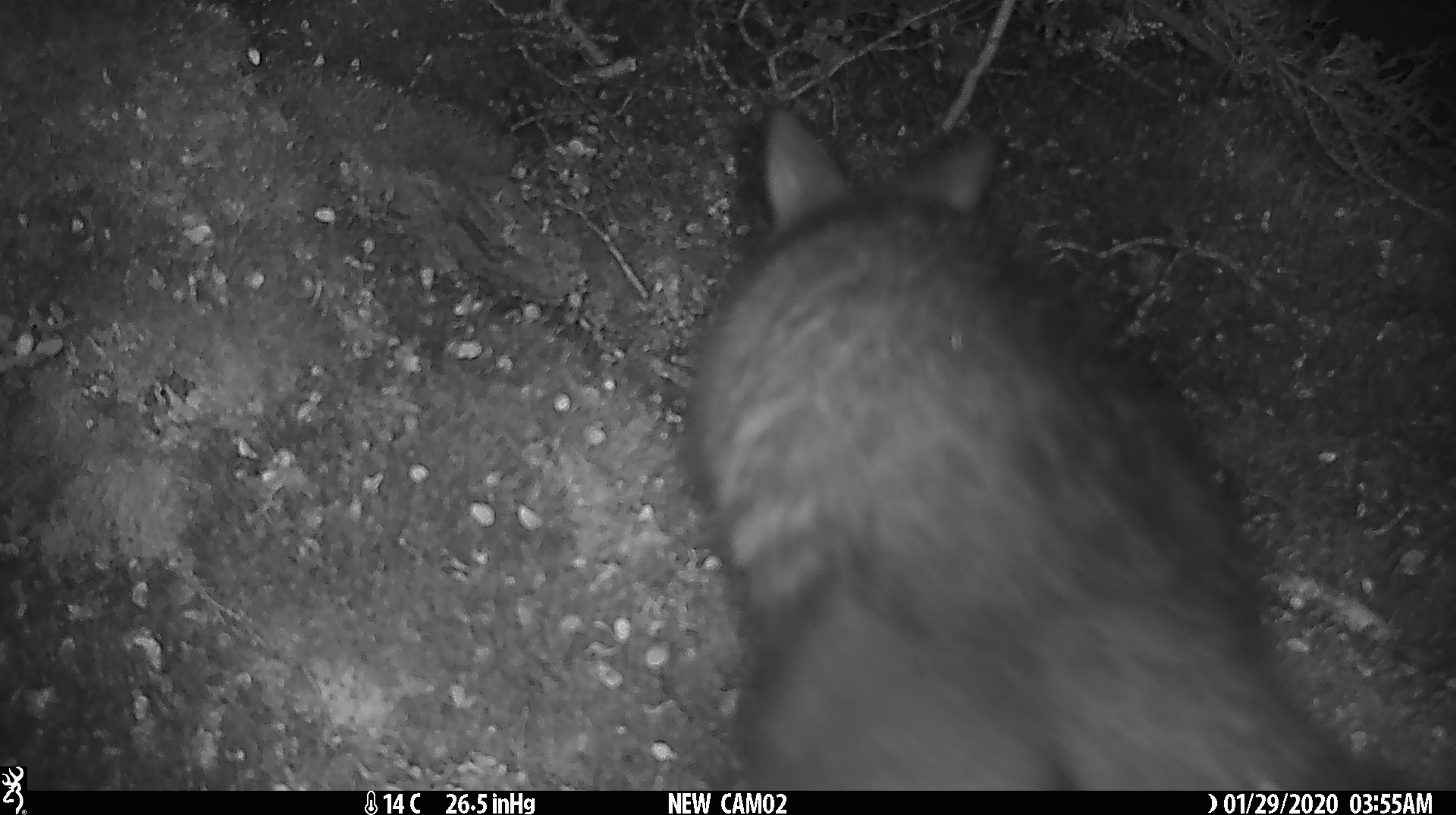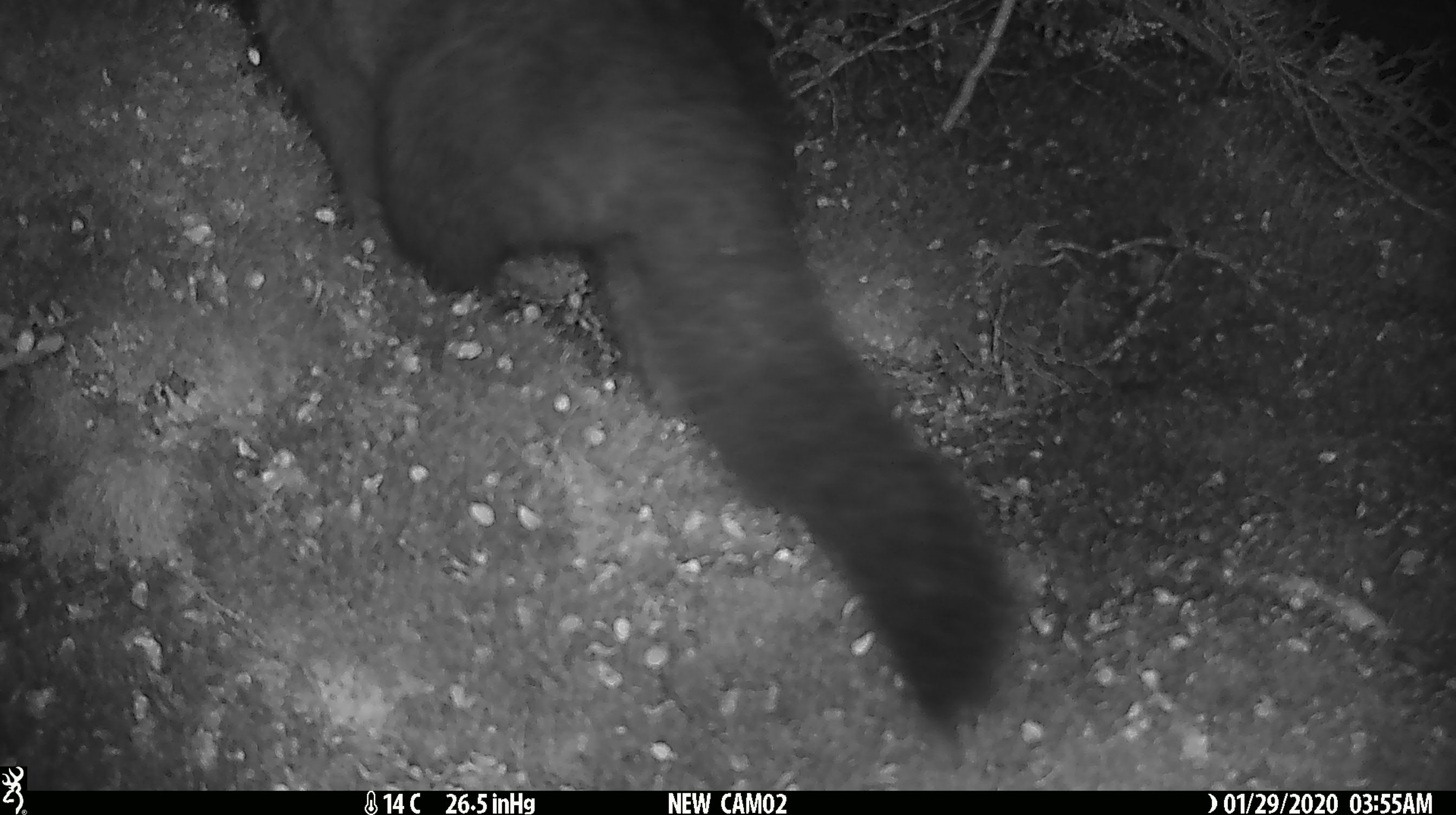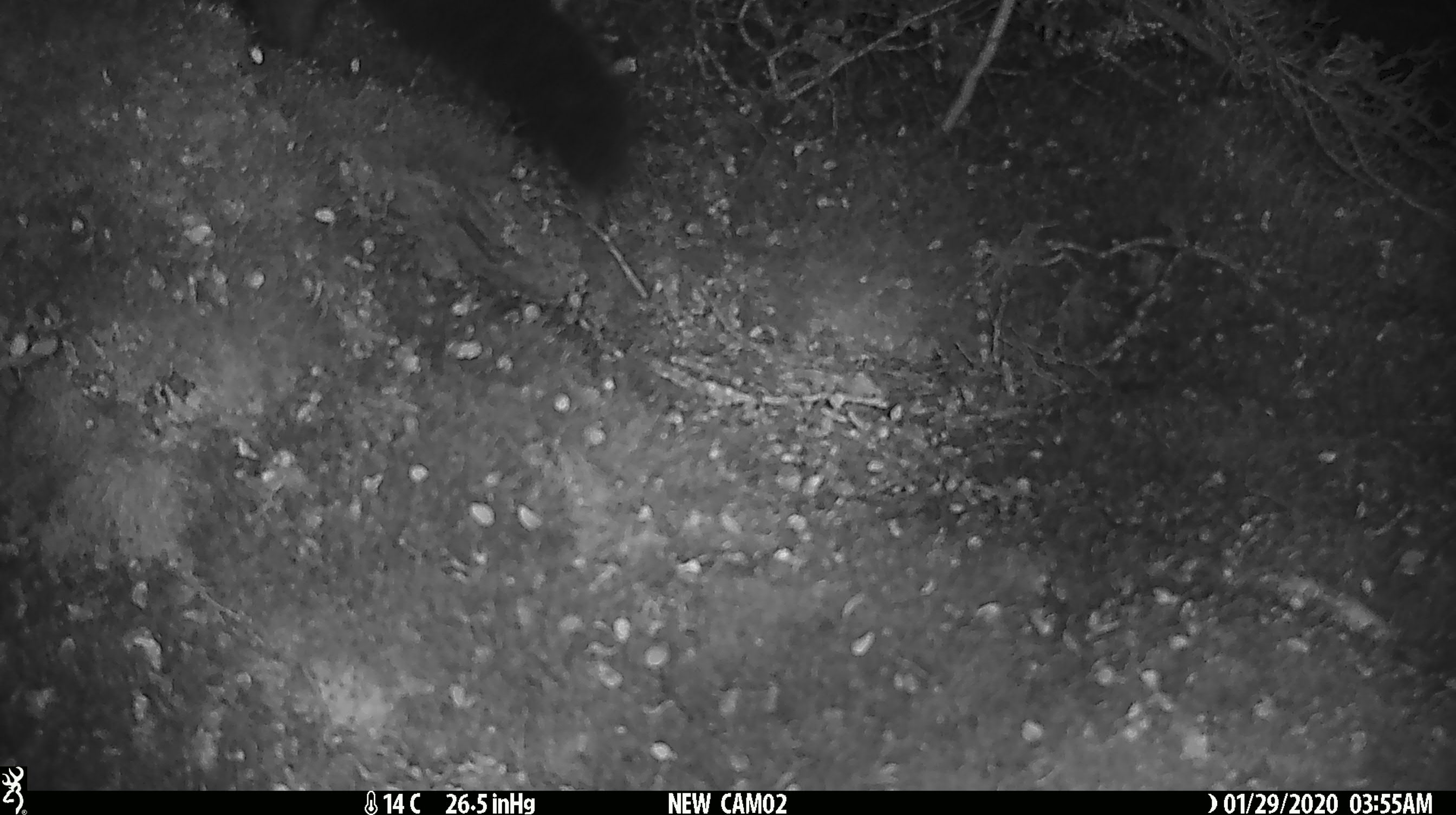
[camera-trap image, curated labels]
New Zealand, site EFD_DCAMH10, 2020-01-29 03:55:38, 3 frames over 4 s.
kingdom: Animalia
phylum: Chordata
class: Mammalia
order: Diprotodontia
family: Phalangeridae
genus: Trichosurus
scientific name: Trichosurus vulpecula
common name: common brushtail possum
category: possum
Possum (common brushtail possum) (Trichosurus vulpecula).